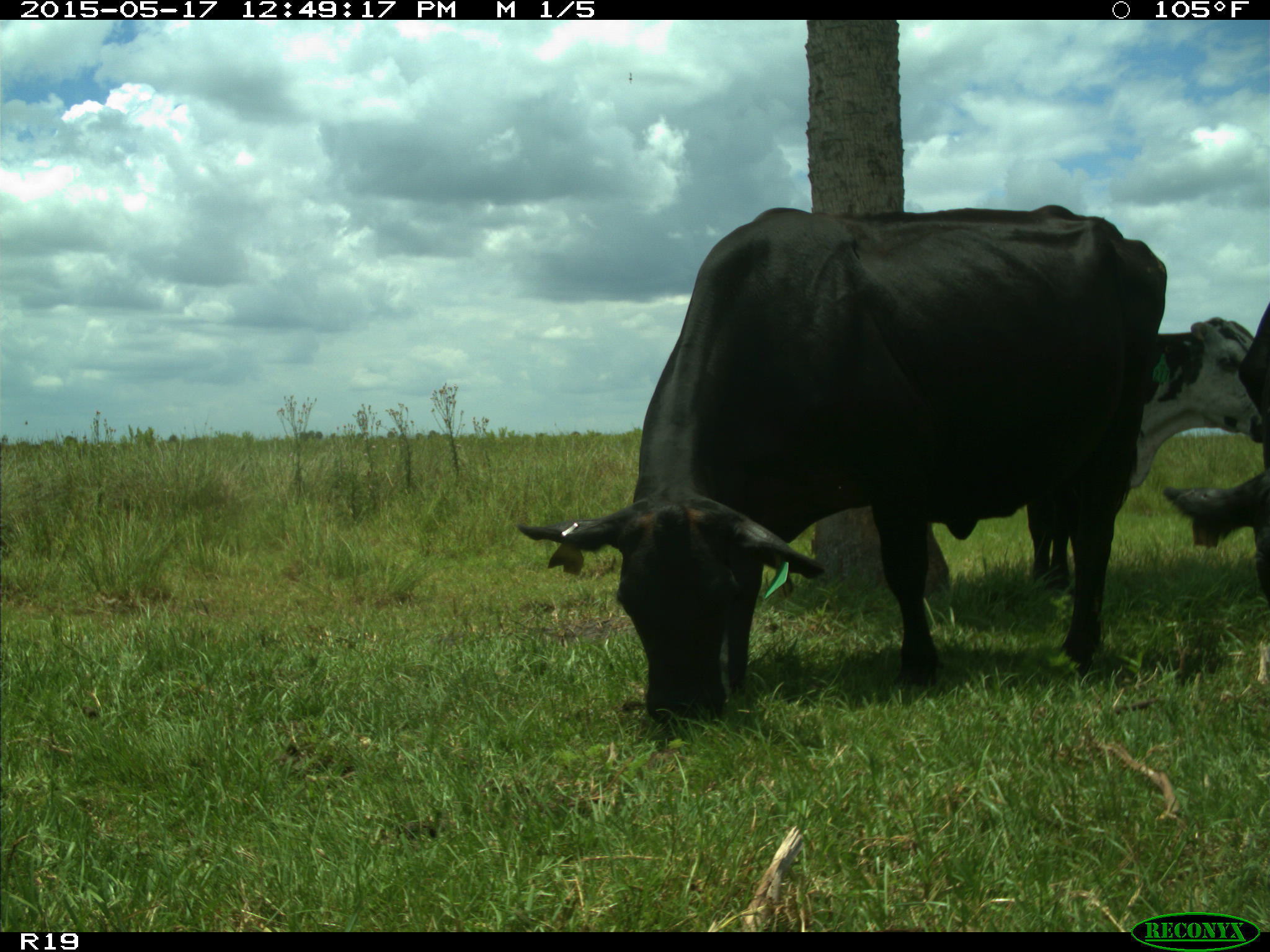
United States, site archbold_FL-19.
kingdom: Animalia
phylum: Chordata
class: Mammalia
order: Artiodactyla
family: Bovidae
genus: Bos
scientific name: Bos taurus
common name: domestic cow